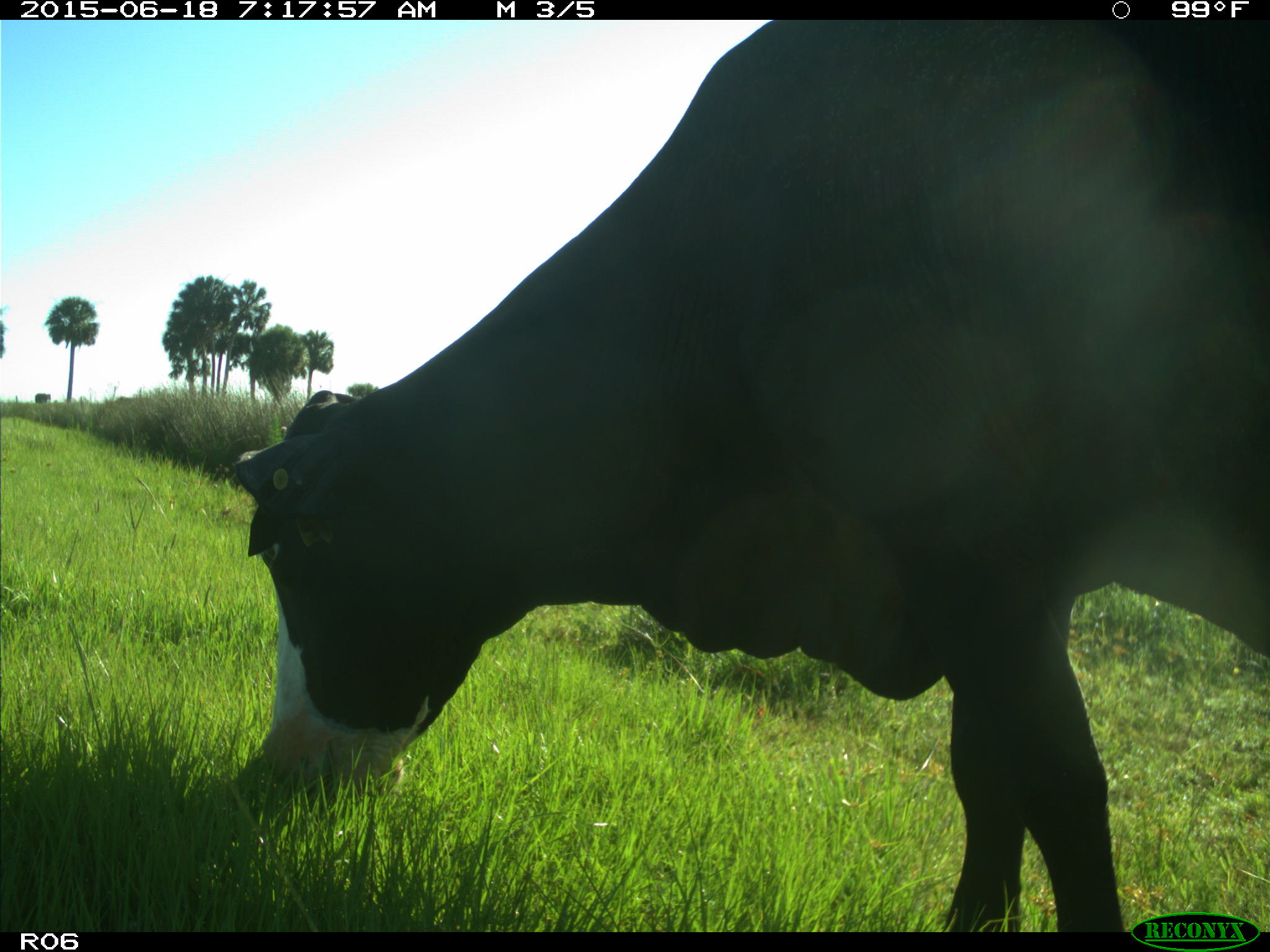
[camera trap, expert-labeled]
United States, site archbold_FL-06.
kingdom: Animalia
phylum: Chordata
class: Mammalia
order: Artiodactyla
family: Bovidae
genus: Bos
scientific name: Bos taurus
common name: domestic cow